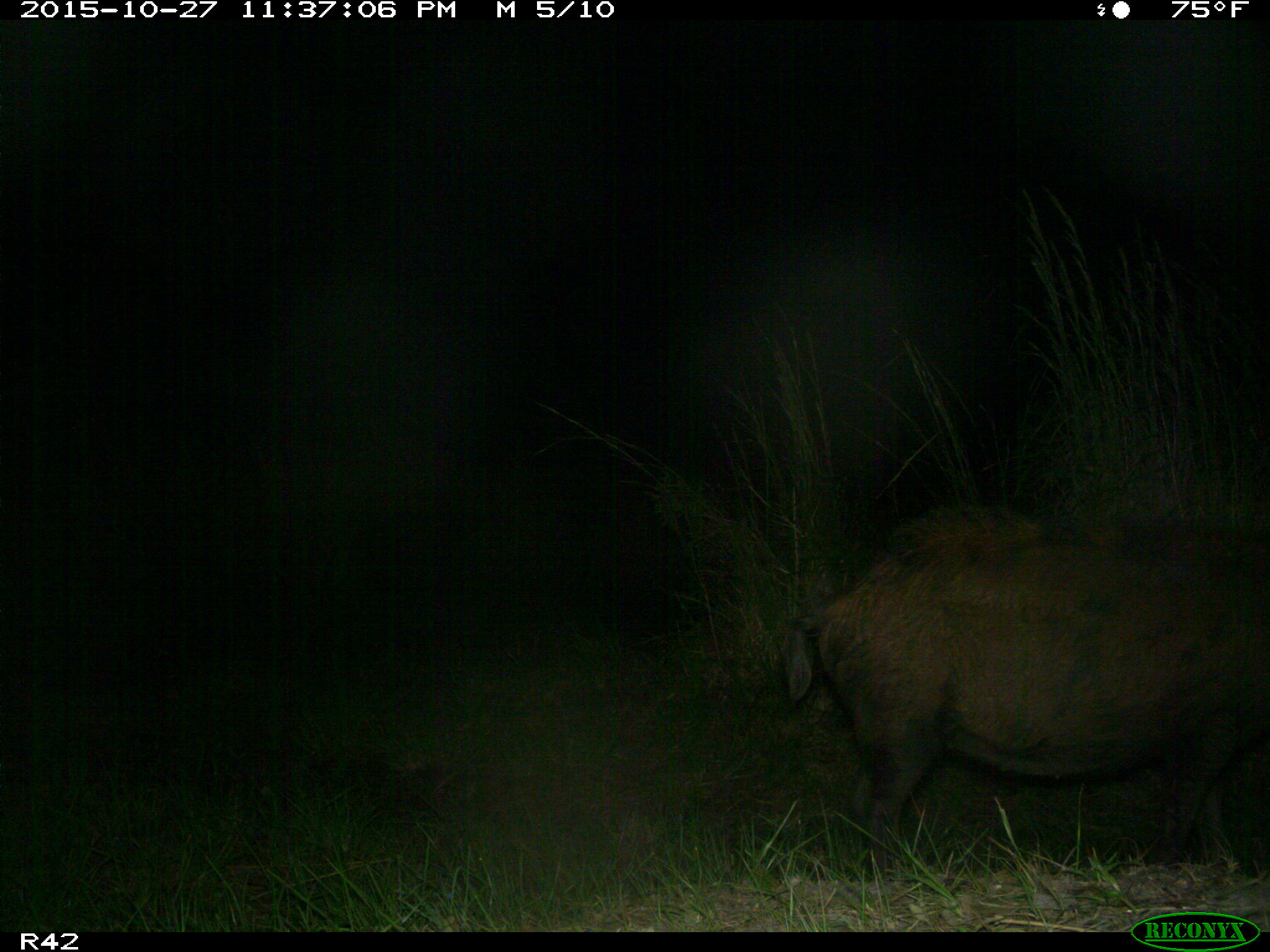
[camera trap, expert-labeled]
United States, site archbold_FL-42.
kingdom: Animalia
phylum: Chordata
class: Mammalia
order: Artiodactyla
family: Suidae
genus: Sus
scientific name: Sus scrofa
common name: wild boar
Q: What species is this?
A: Sus scrofa (wild boar).